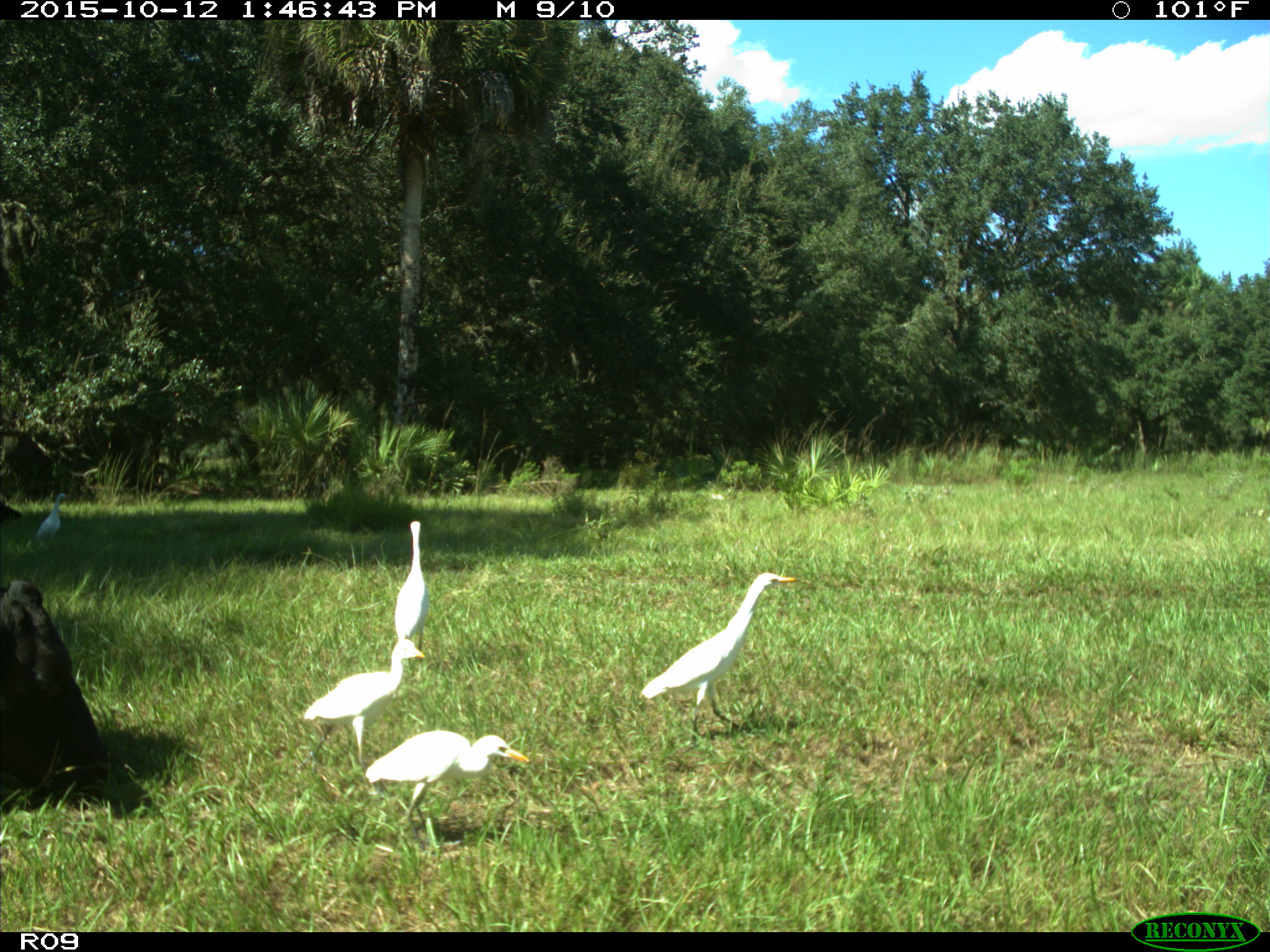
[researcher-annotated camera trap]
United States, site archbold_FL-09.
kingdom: Animalia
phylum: Chordata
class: Mammalia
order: Artiodactyla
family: Bovidae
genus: Bos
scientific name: Bos taurus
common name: domestic cow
Bos taurus (domestic cow).